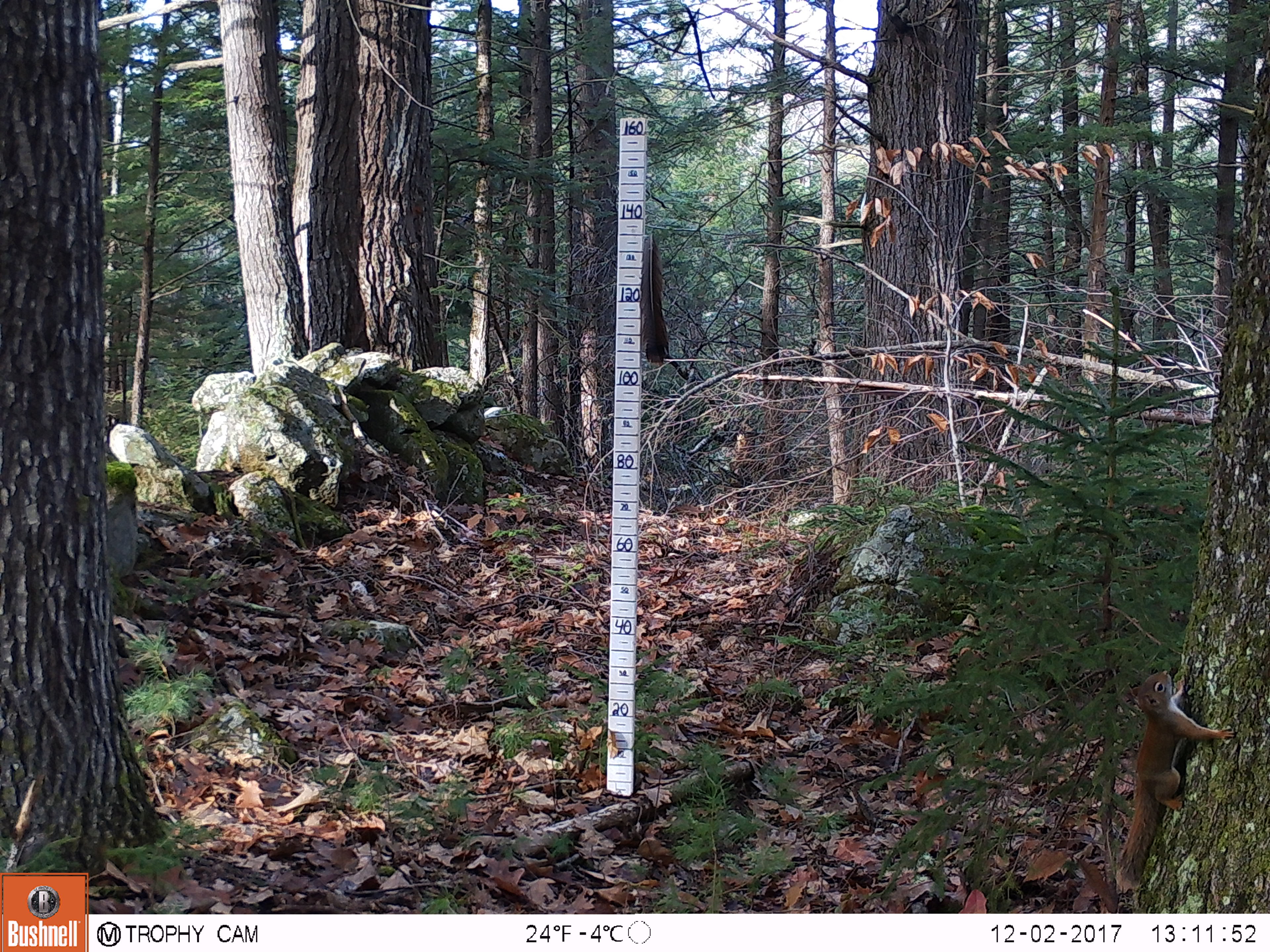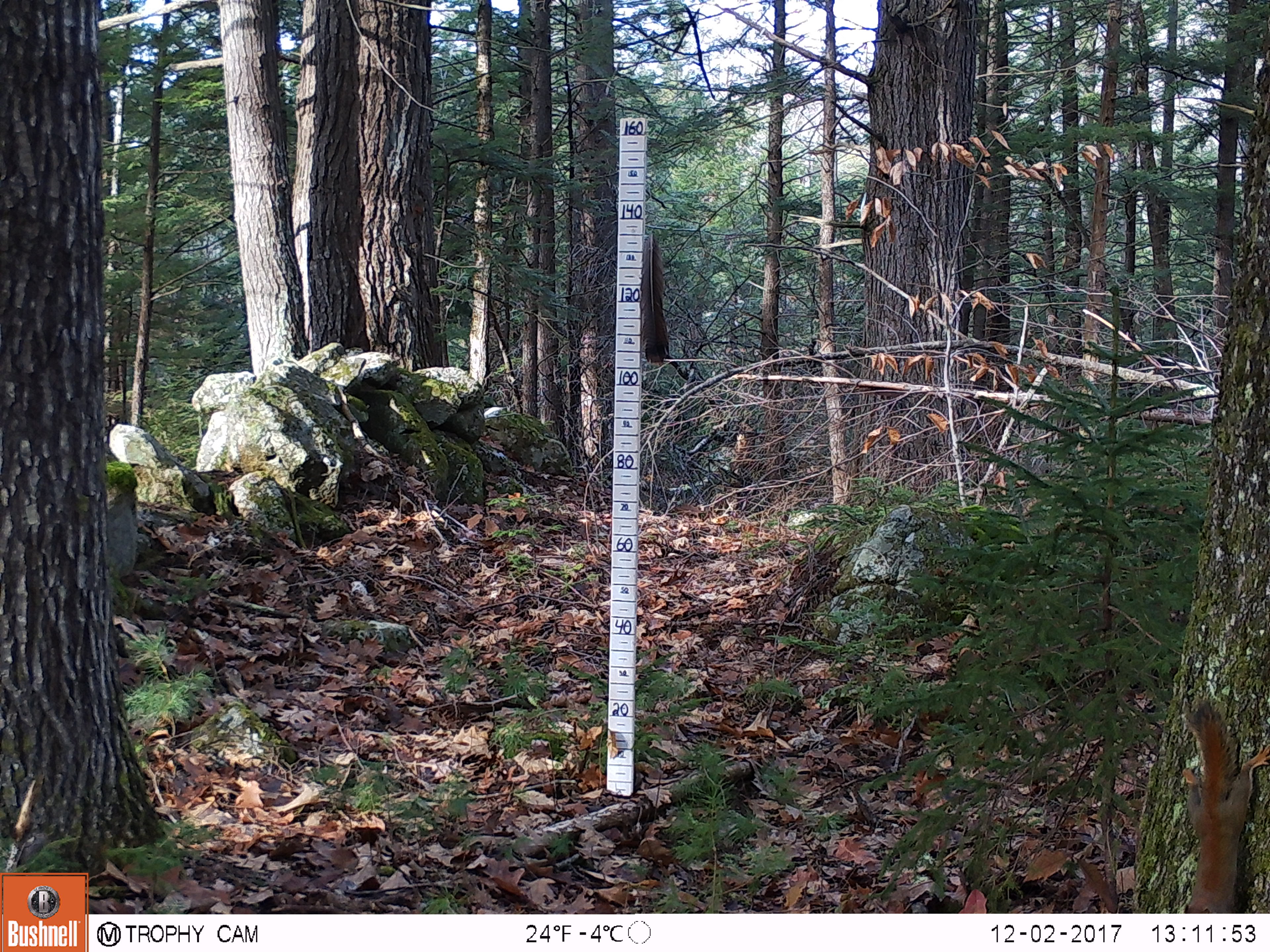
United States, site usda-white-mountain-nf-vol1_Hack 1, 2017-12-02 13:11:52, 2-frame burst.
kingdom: Animalia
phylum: Chordata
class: Mammalia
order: Rodentia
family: Sciuridae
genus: Tamiasciurus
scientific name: Tamiasciurus hudsonicus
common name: red squirrel